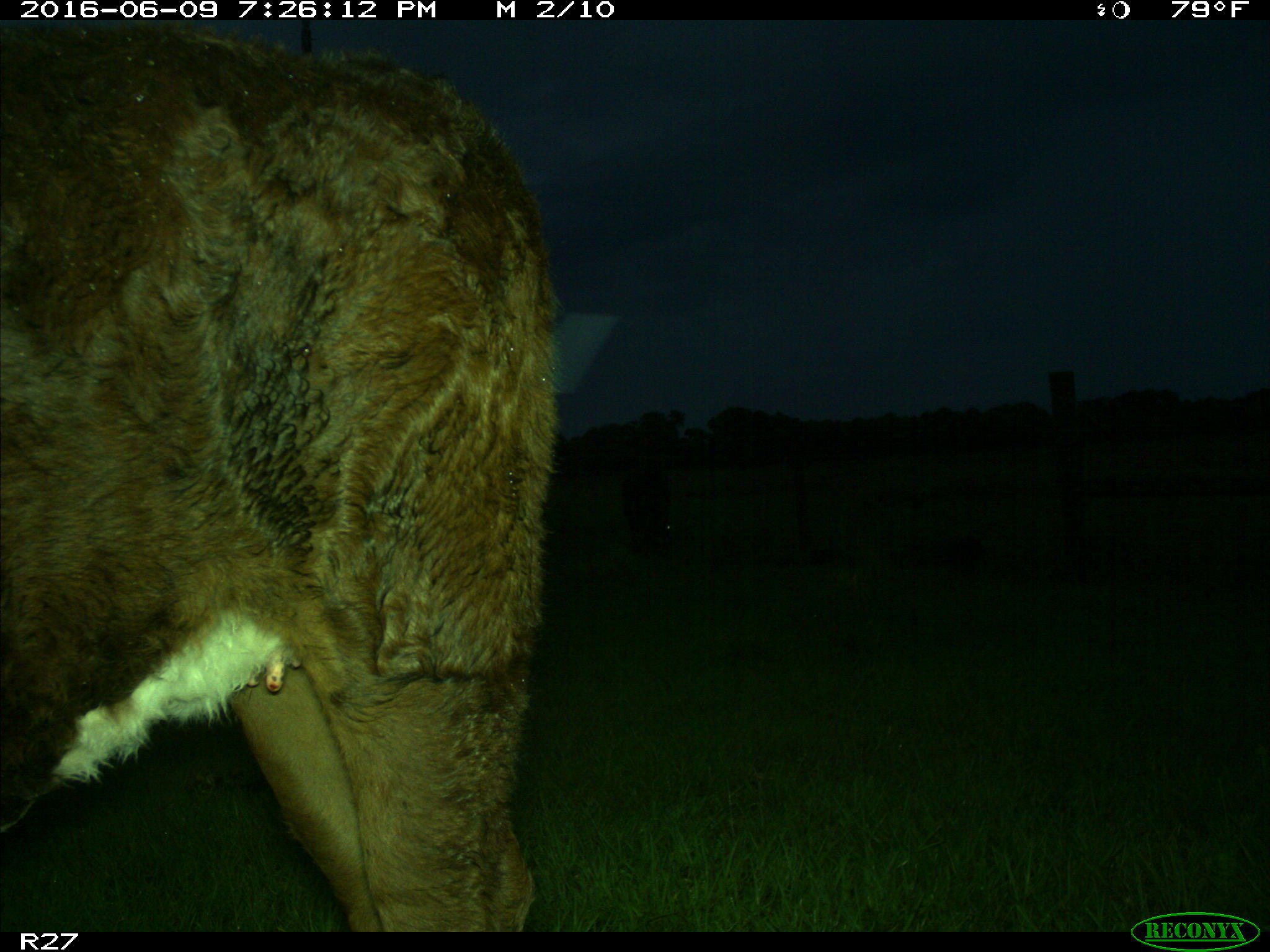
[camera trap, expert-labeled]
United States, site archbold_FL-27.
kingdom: Animalia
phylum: Chordata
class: Mammalia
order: Artiodactyla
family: Bovidae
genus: Bos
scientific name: Bos taurus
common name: domestic cow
Bos taurus (domestic cow).